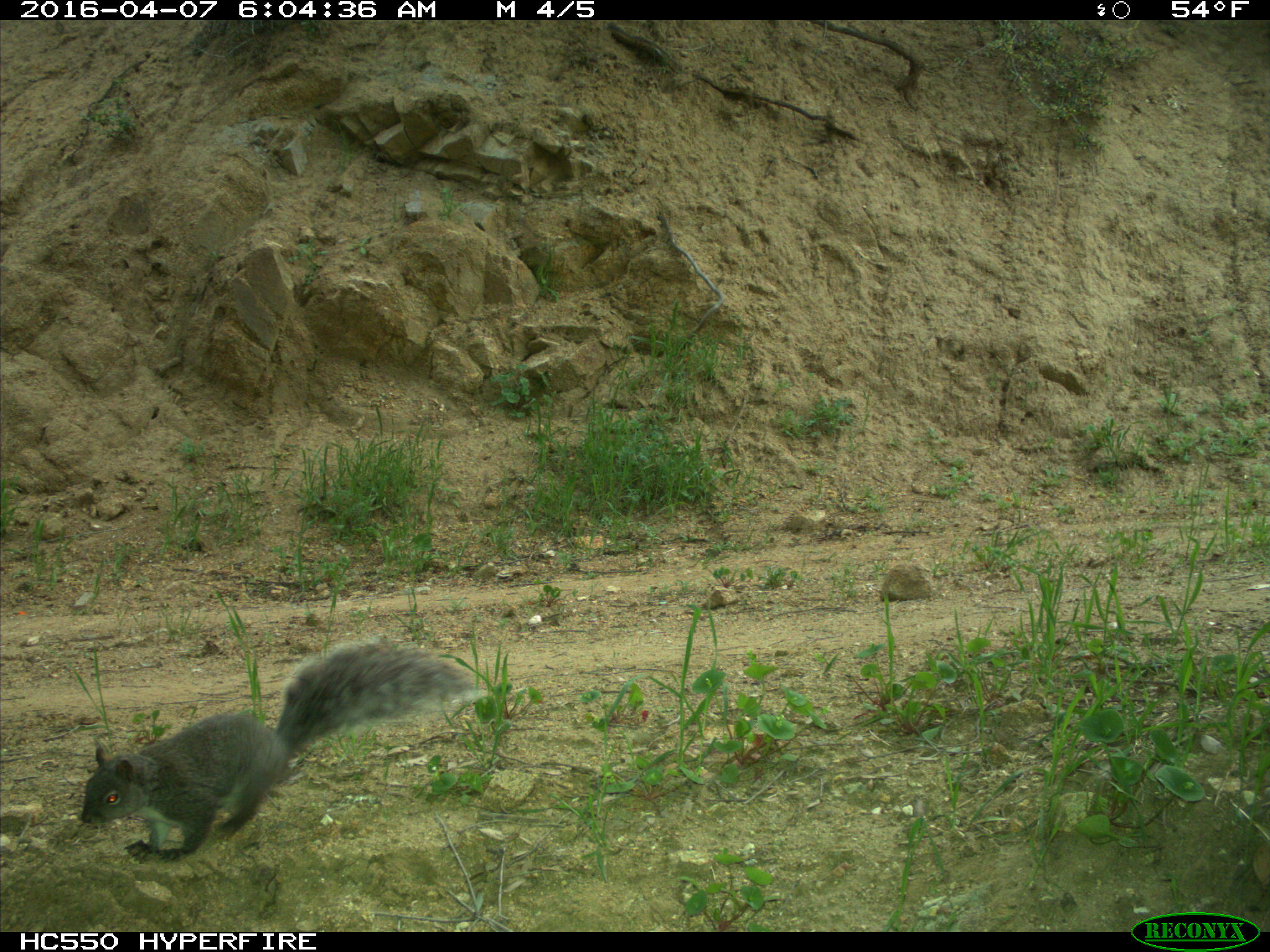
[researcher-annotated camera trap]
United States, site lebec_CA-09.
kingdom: Animalia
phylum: Chordata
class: Mammalia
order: Rodentia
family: Sciuridae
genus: Sciurus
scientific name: Sciurus carolinensis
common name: eastern gray squirrel